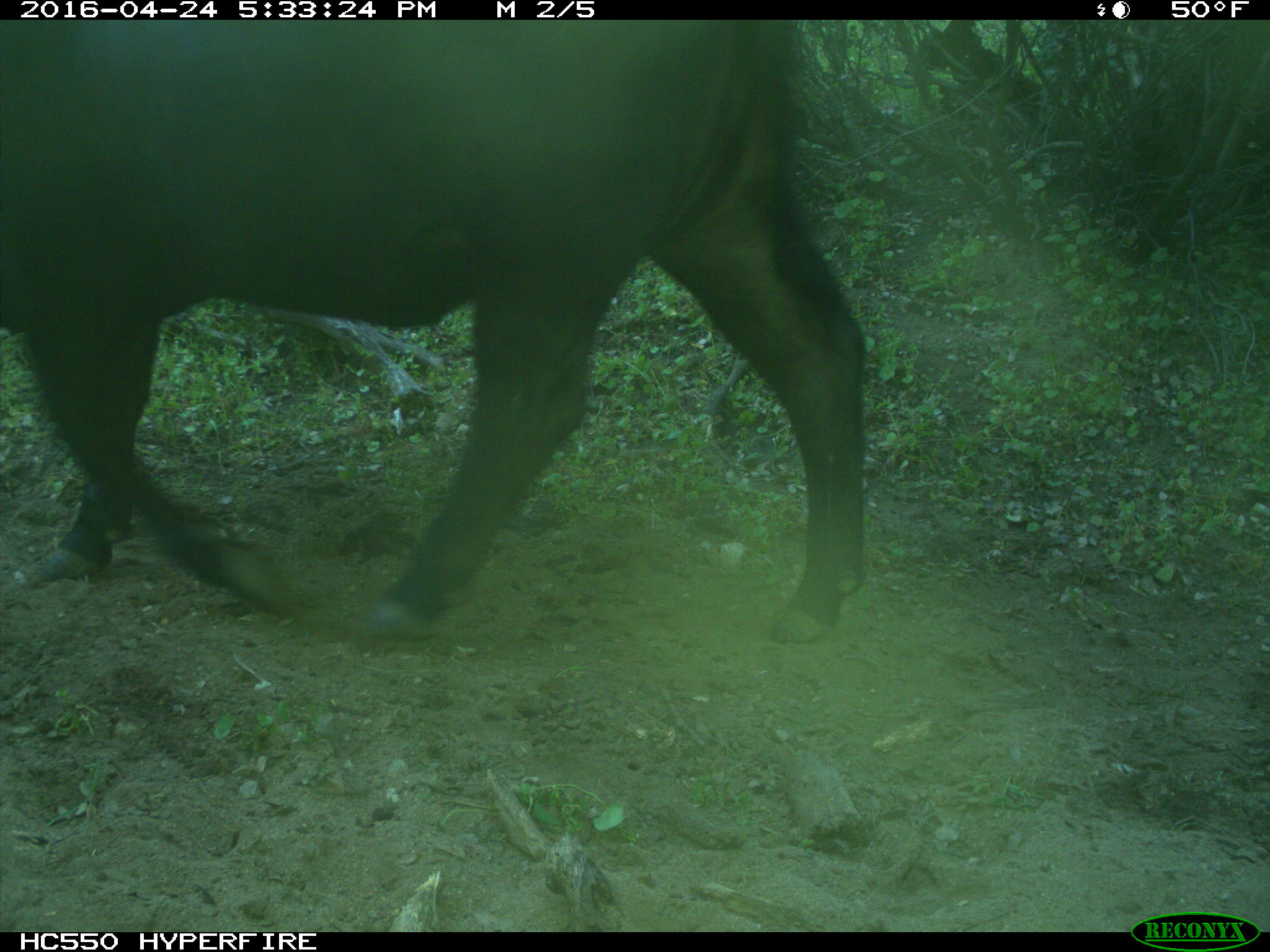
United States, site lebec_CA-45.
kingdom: Animalia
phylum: Chordata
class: Mammalia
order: Artiodactyla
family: Bovidae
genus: Bos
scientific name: Bos taurus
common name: domestic cow